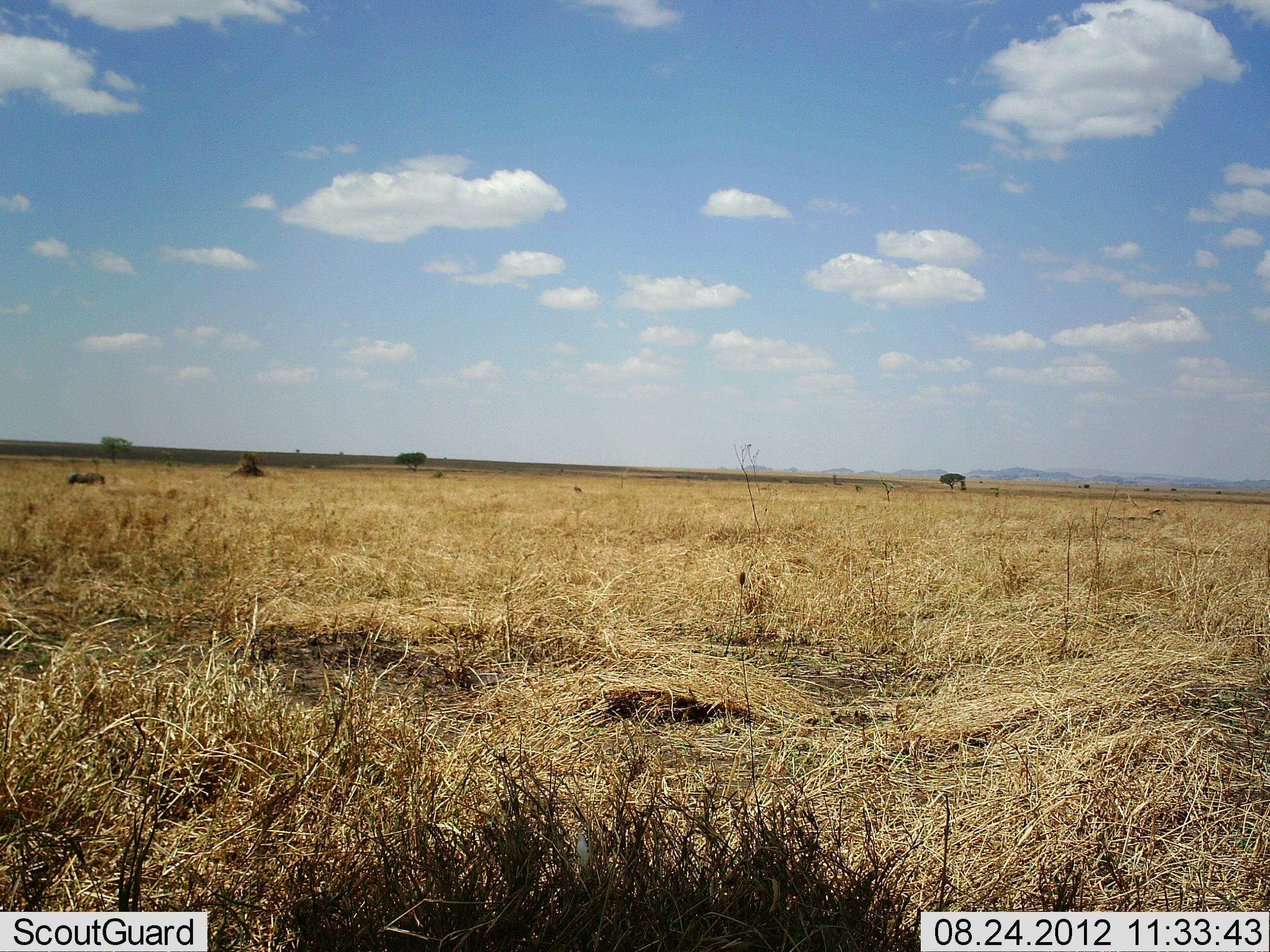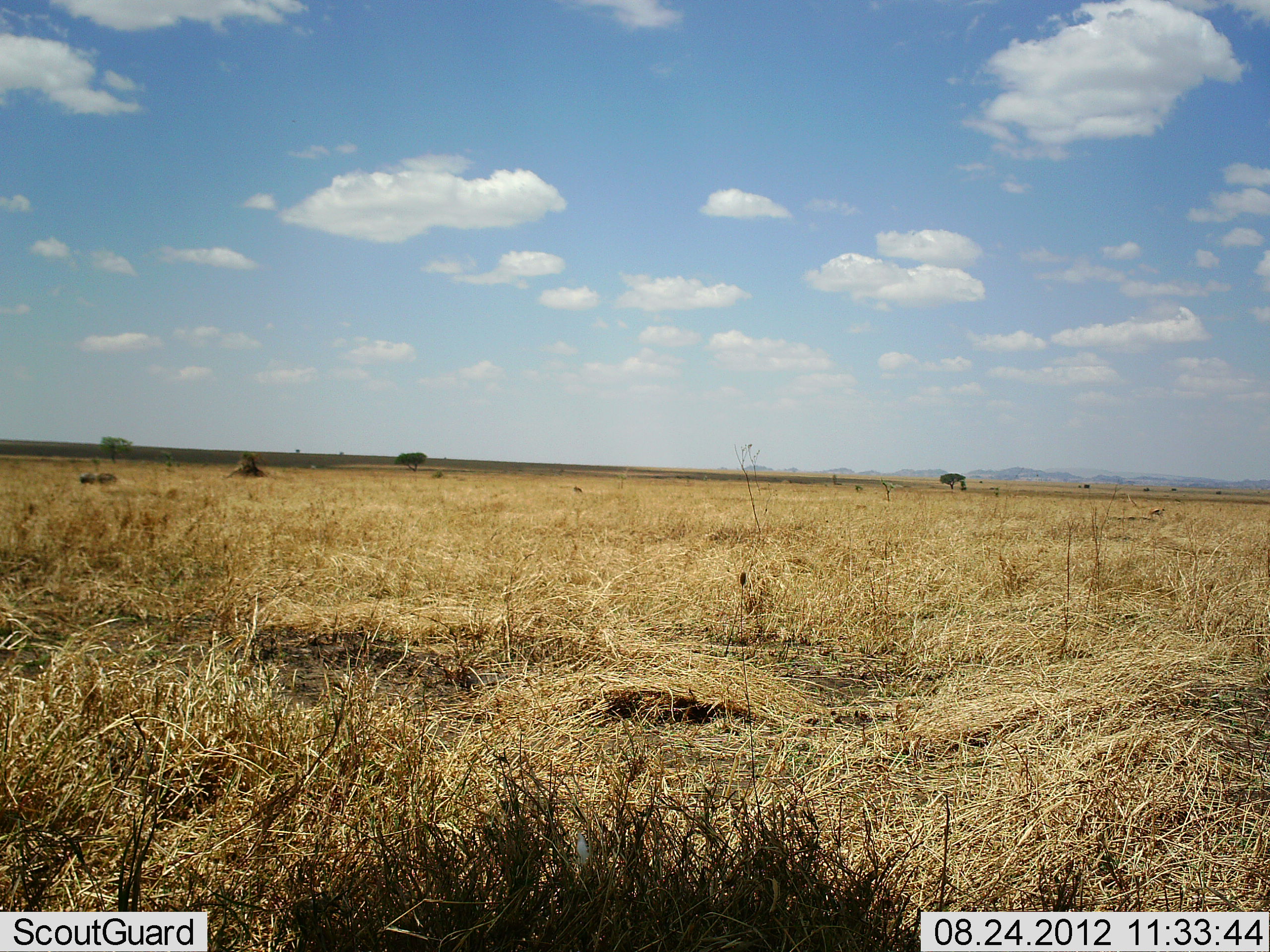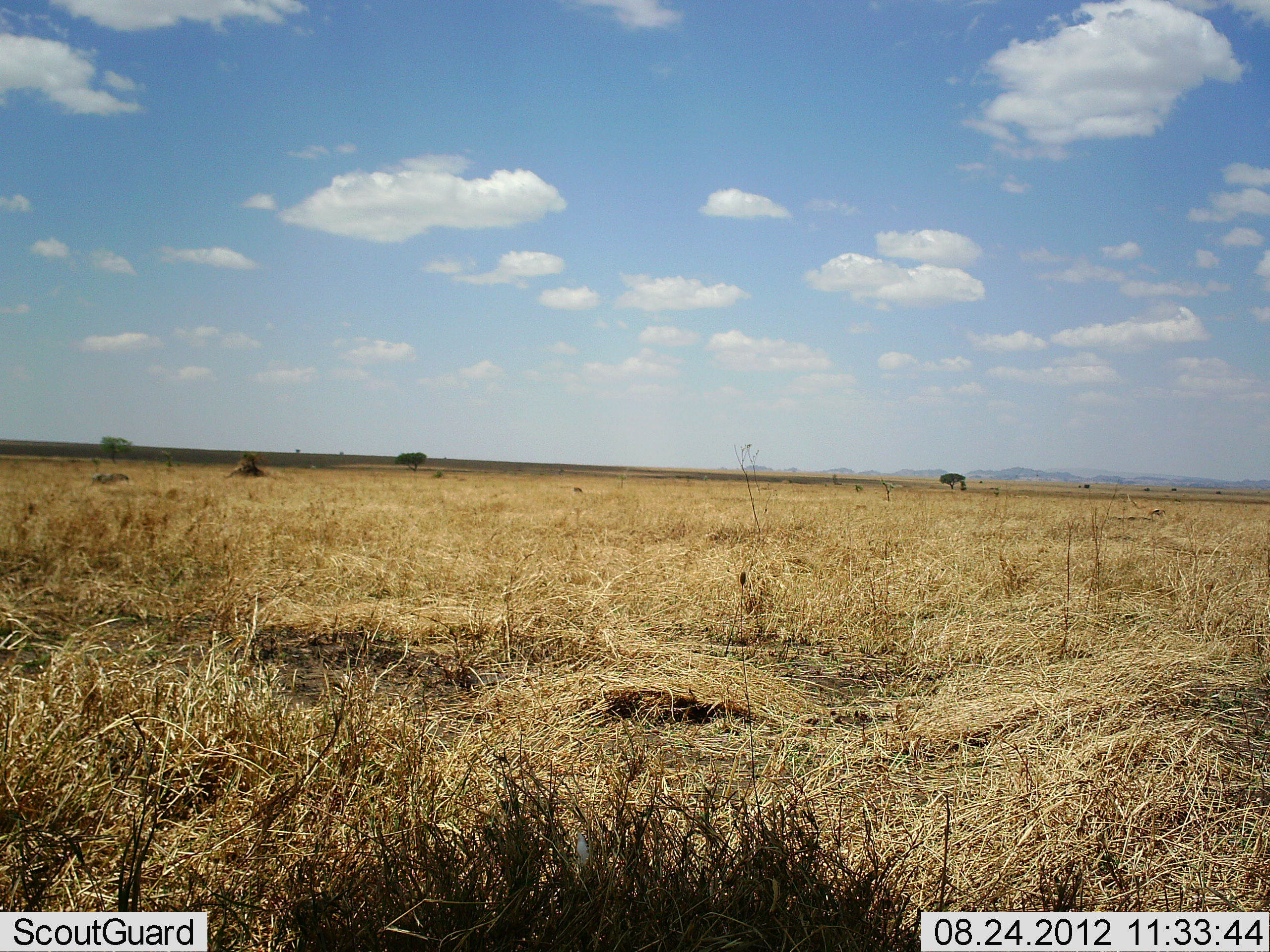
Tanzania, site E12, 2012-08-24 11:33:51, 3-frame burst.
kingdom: Animalia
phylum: Chordata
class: Mammalia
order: Artiodactyla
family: Suidae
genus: Phacochoerus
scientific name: Phacochoerus africanus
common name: warthog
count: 1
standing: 0%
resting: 0%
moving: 100%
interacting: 0%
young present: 0%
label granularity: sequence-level